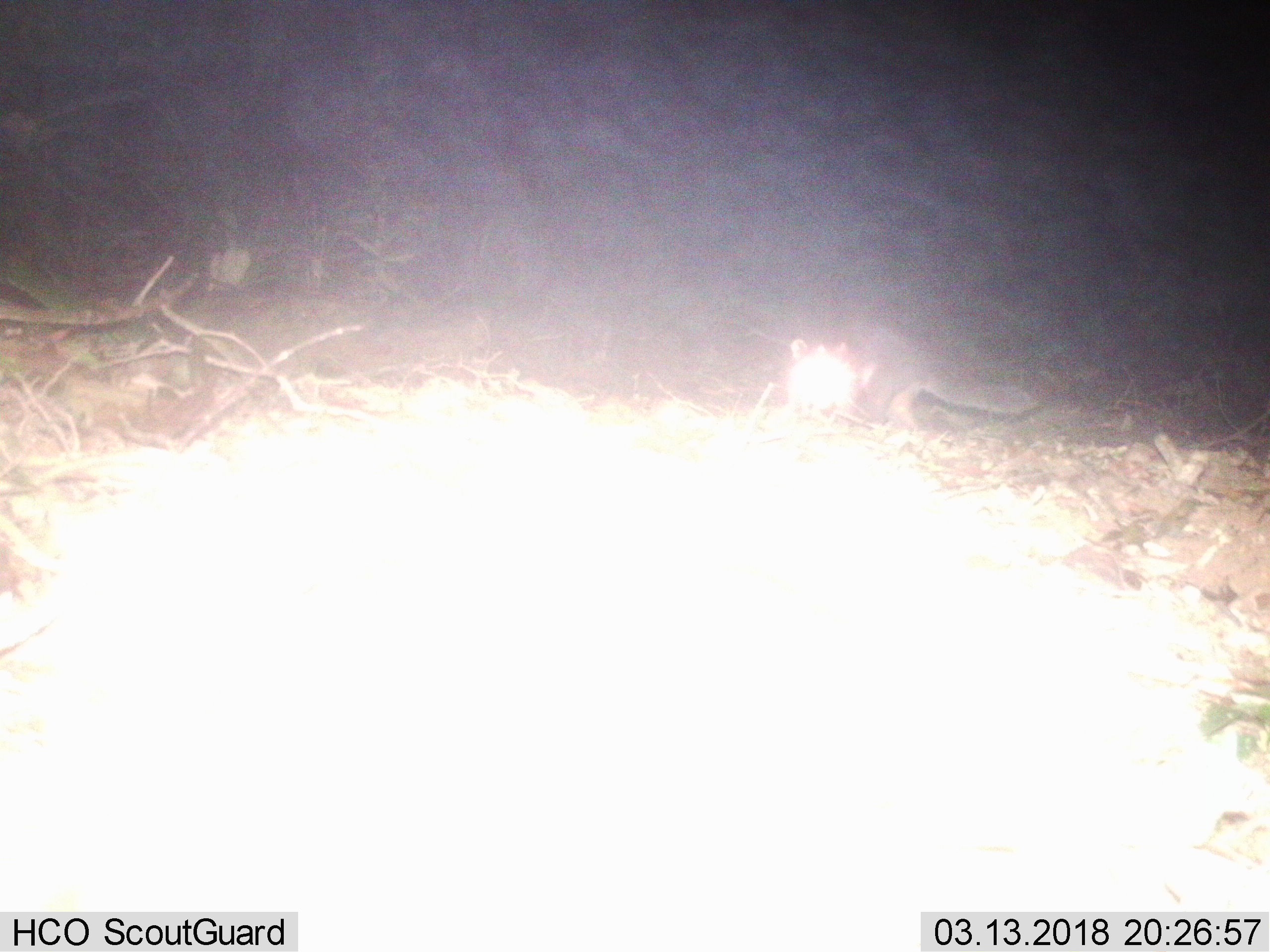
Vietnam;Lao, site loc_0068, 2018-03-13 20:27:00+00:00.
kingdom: Animalia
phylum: Chordata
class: Mammalia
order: Carnivora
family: Mustelidae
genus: Melogale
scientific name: Melogale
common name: ferret badger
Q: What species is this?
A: Ferret badger (Melogale).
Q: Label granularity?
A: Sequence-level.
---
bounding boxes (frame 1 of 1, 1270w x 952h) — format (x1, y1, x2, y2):
ferret badger: (786, 326, 1041, 432)